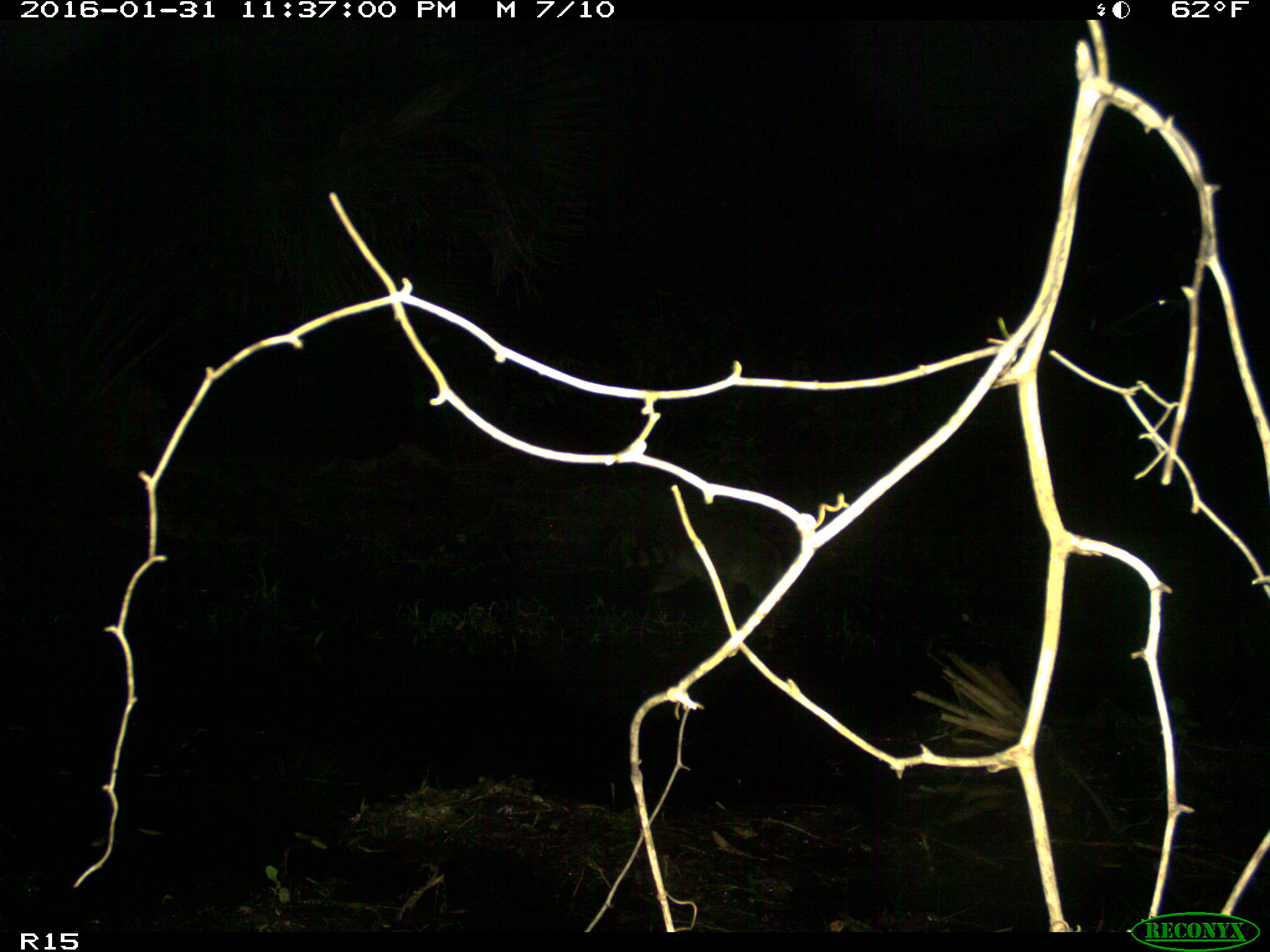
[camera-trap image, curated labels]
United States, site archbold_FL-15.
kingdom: Animalia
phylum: Chordata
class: Mammalia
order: Carnivora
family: Procyonidae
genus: Procyon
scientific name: Procyon lotor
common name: common raccoon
Procyon lotor (common raccoon).